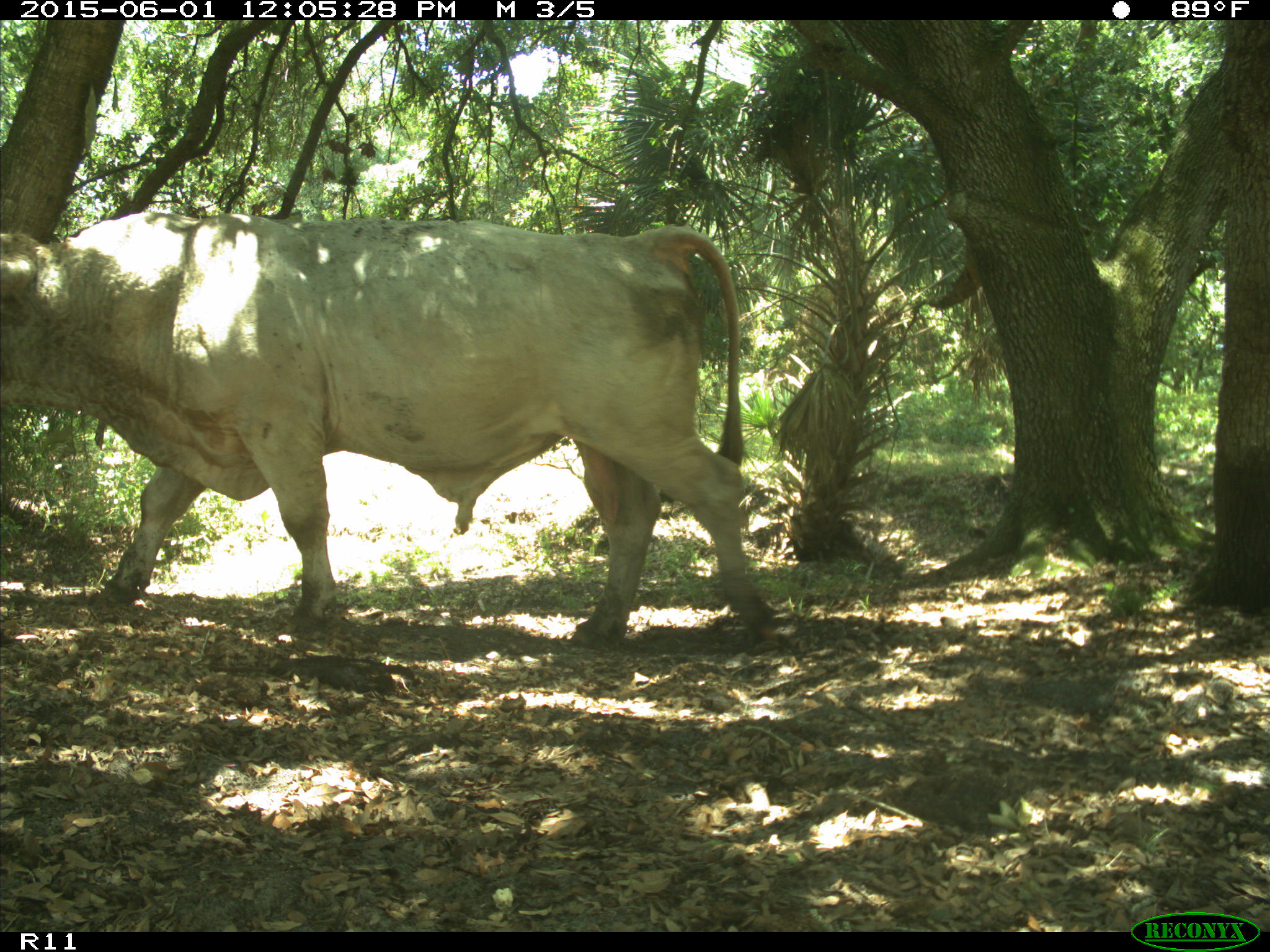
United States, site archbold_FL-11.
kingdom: Animalia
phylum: Chordata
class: Mammalia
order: Artiodactyla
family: Bovidae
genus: Bos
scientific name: Bos taurus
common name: domestic cow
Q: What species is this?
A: Bos taurus (domestic cow).